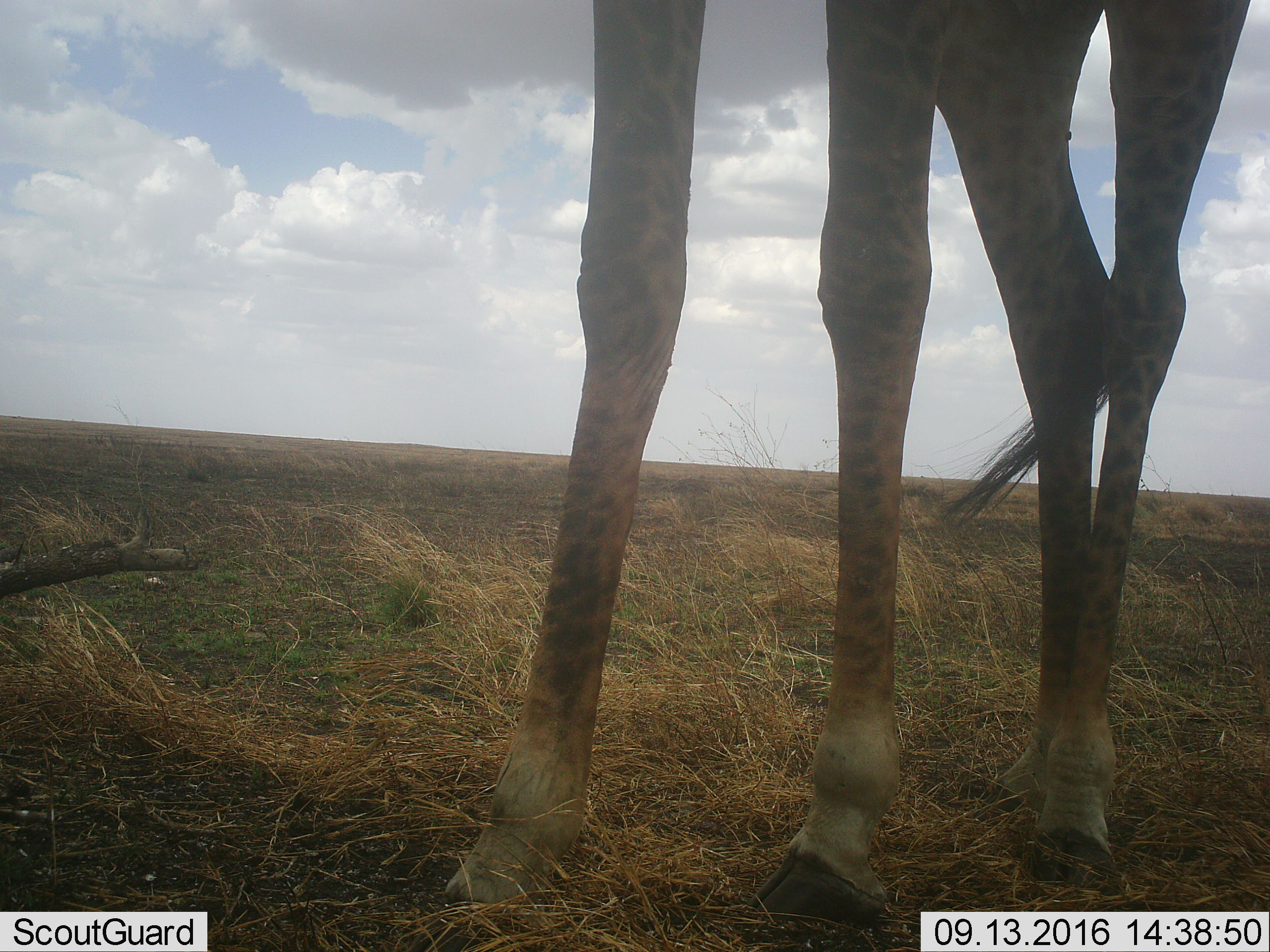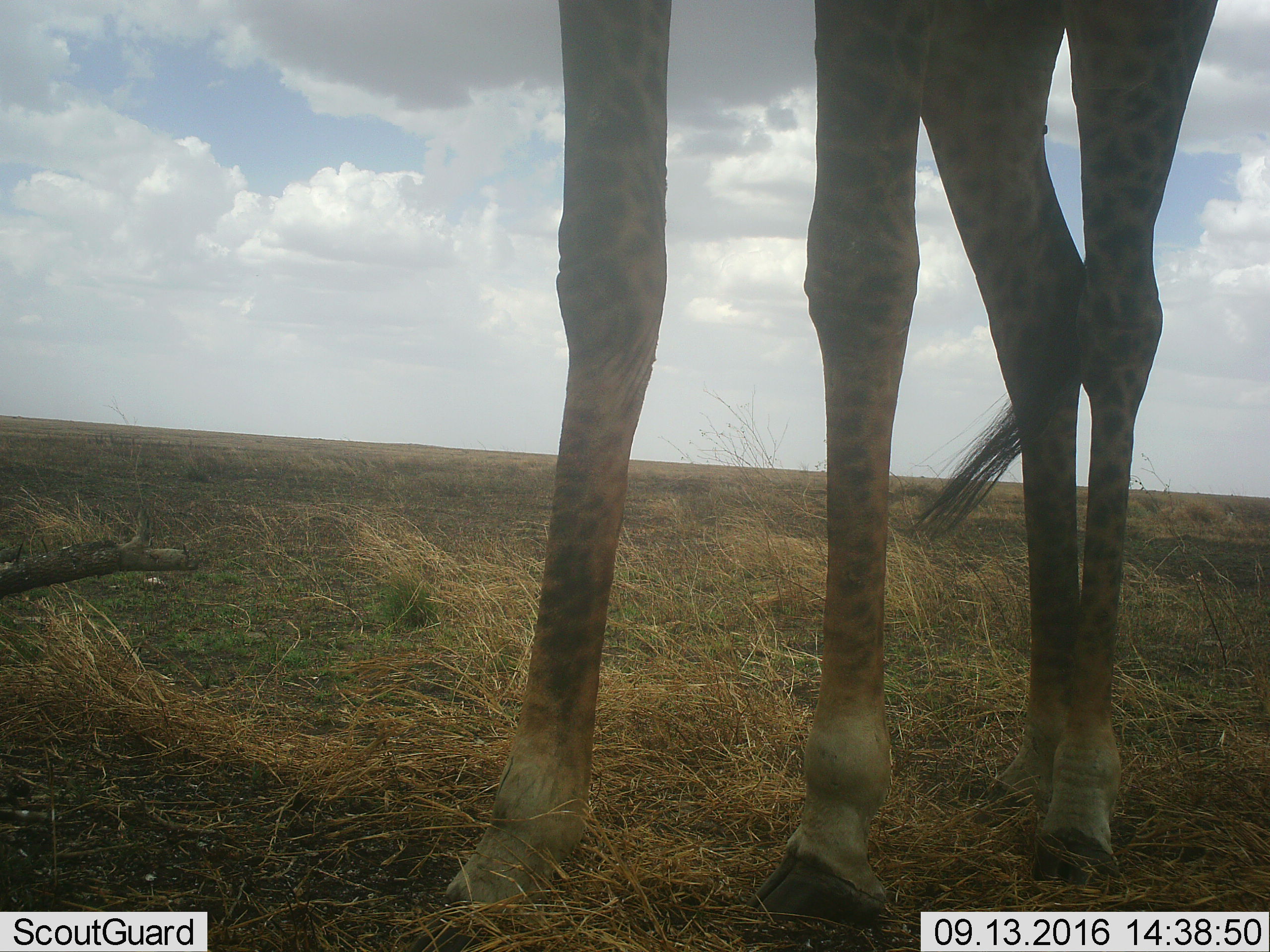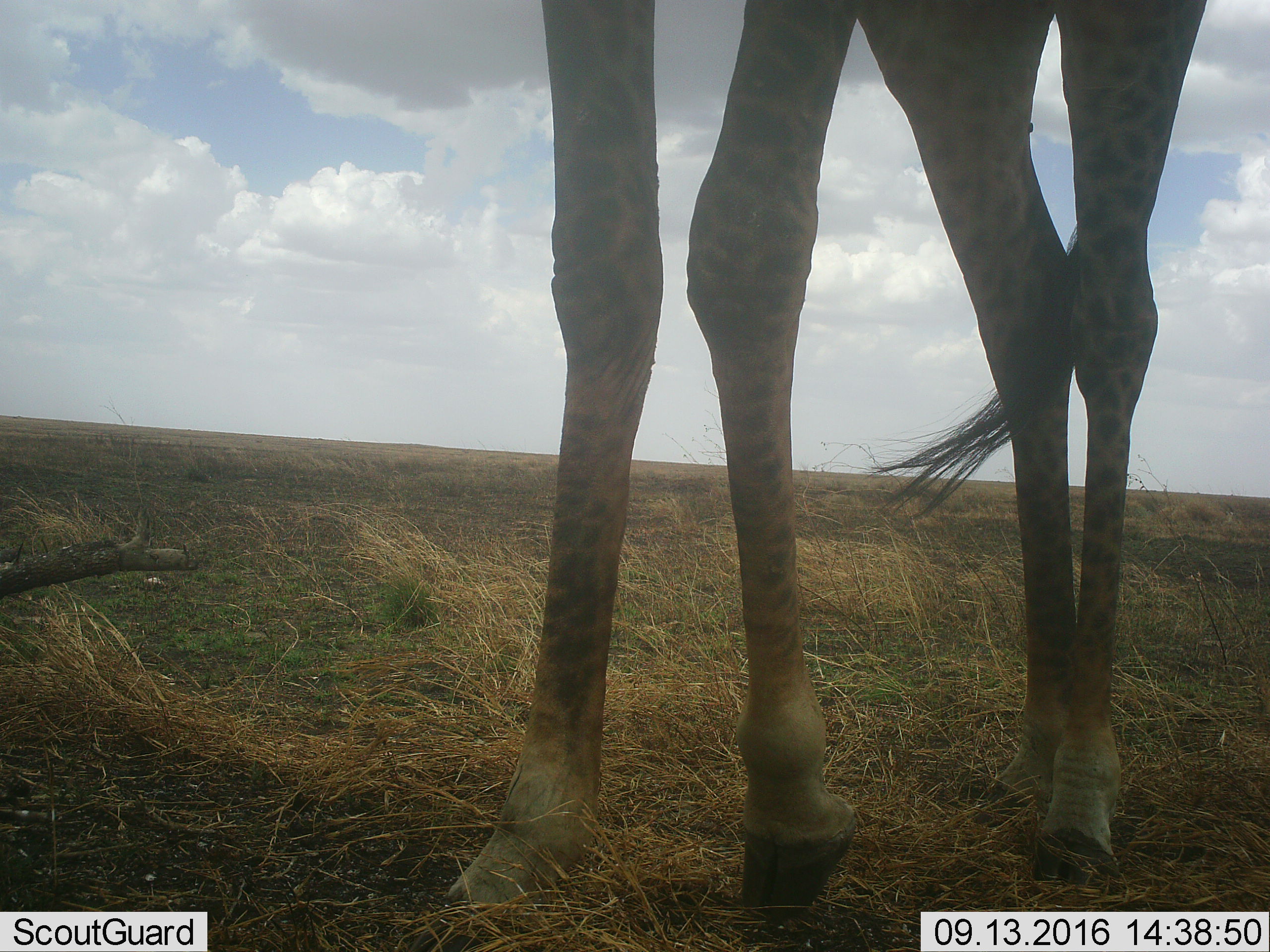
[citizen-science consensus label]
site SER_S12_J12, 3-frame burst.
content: unidentified animal